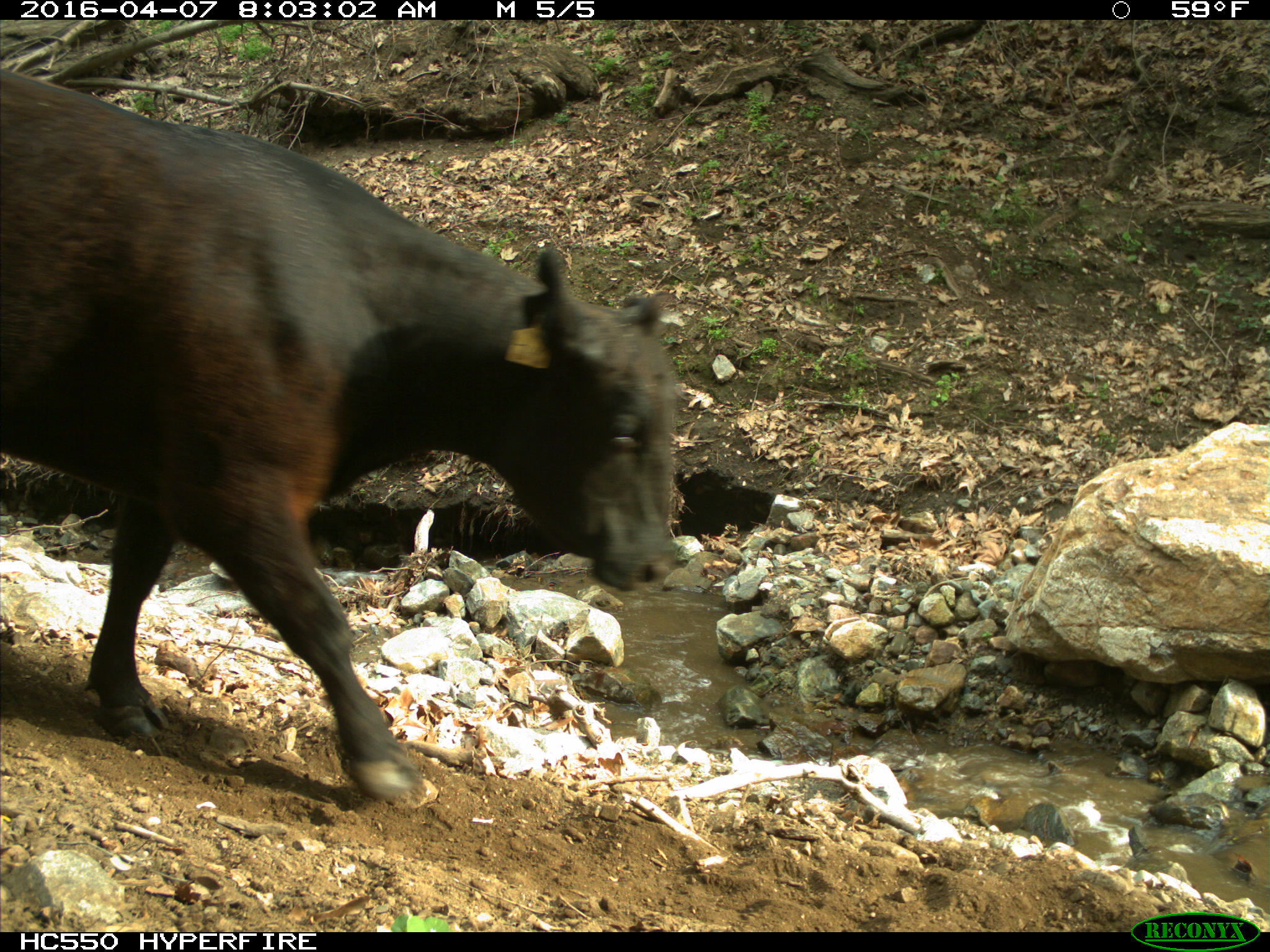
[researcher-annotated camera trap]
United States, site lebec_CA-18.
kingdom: Animalia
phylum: Chordata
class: Mammalia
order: Artiodactyla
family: Bovidae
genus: Bos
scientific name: Bos taurus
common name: domestic cow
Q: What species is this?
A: Bos taurus (domestic cow).